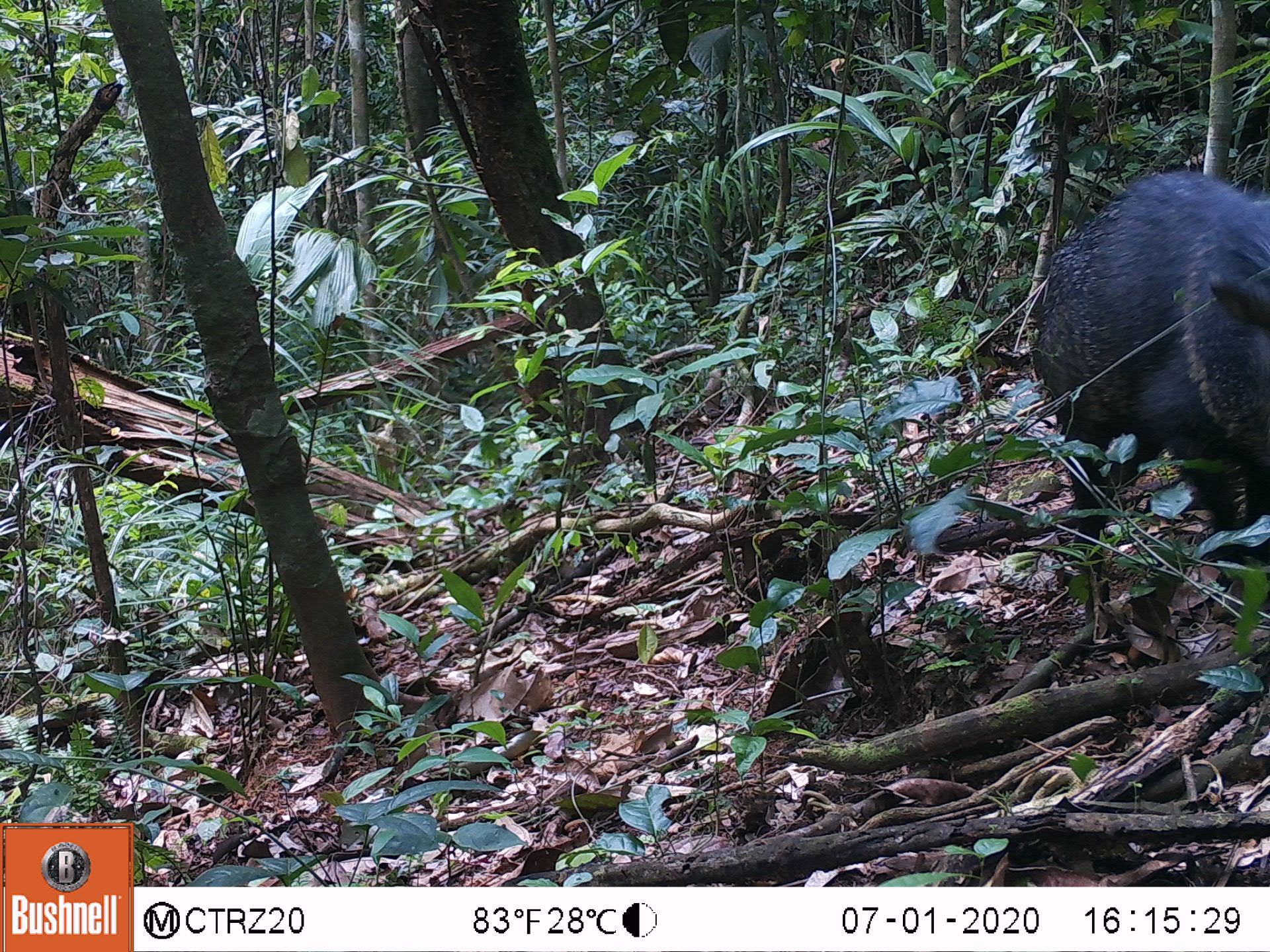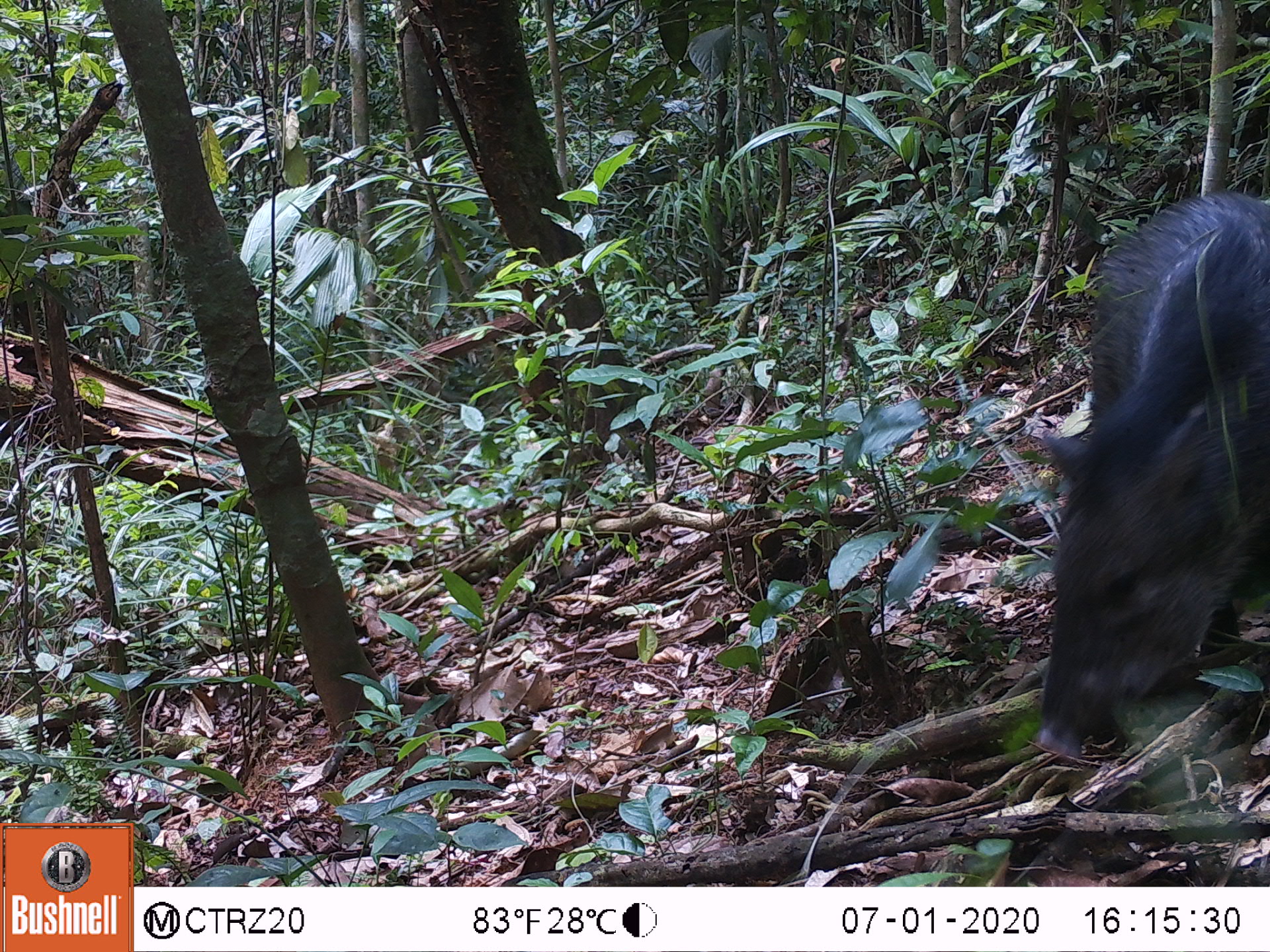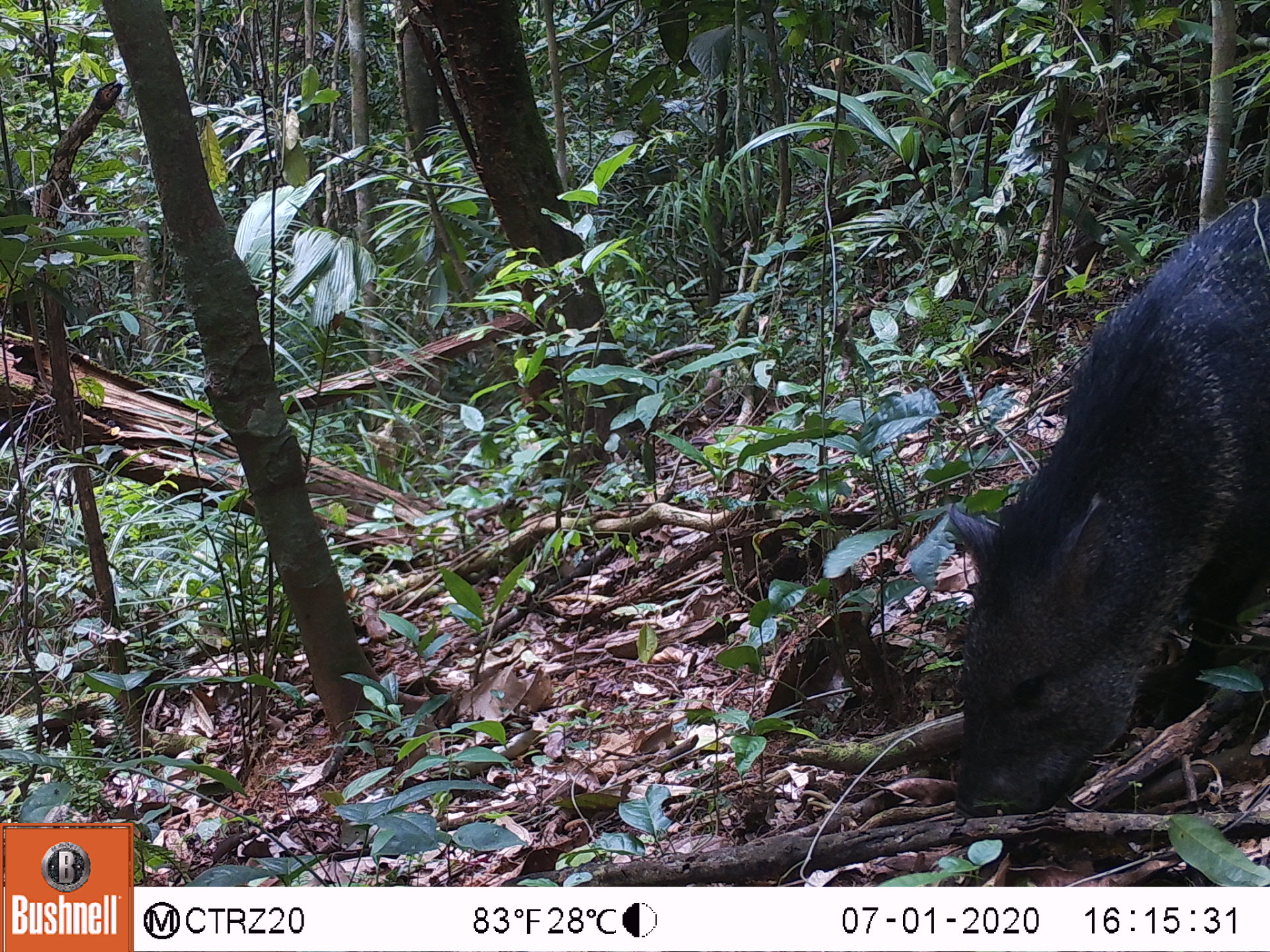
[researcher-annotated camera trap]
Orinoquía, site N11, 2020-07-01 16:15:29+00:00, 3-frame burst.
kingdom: Animalia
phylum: Chordata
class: Mammalia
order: Artiodactyla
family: Tayassuidae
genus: Pecari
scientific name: Pecari tajacu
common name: collared peccary